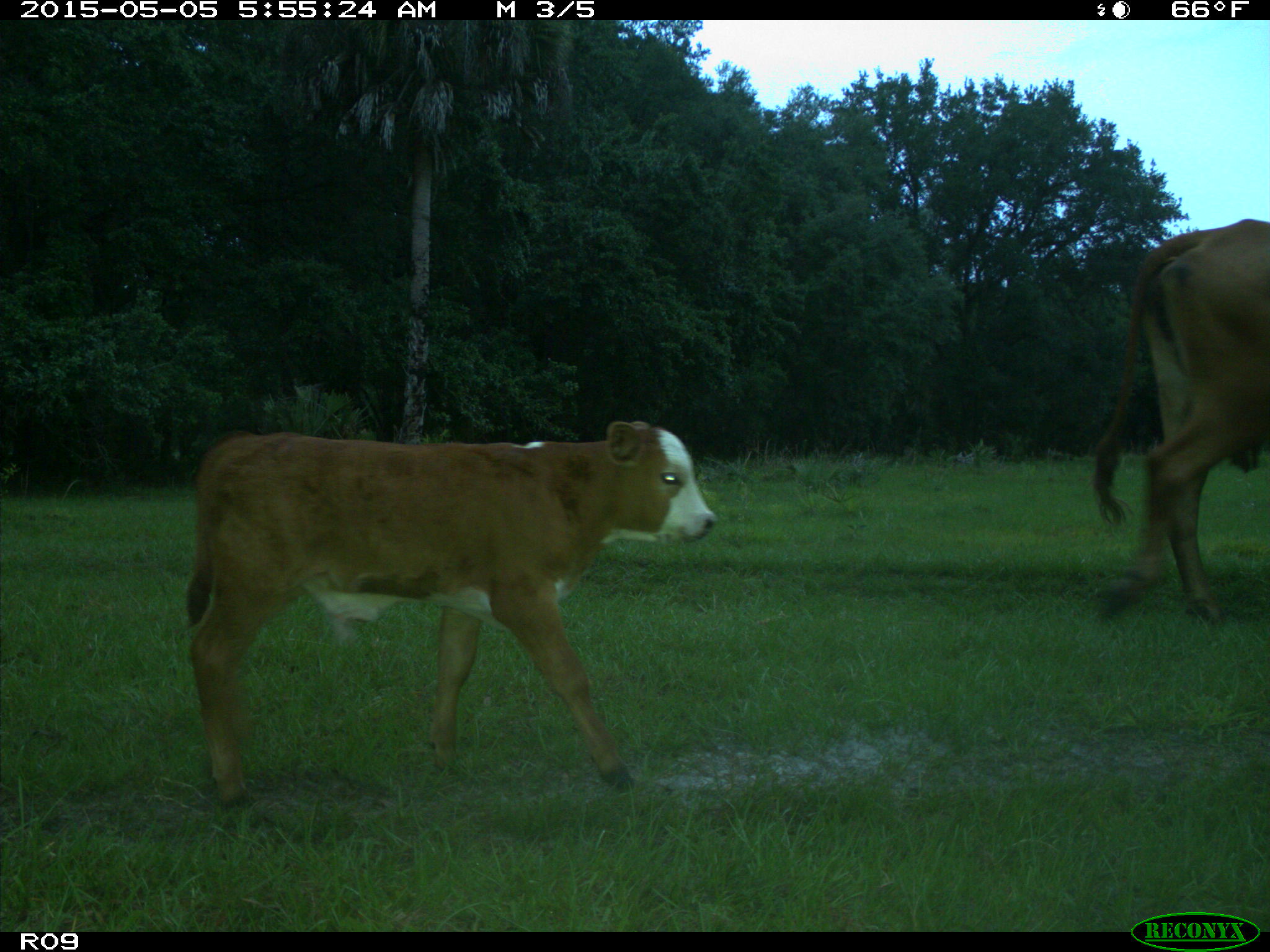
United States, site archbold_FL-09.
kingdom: Animalia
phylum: Chordata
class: Mammalia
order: Artiodactyla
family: Bovidae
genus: Bos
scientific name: Bos taurus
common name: domestic cow